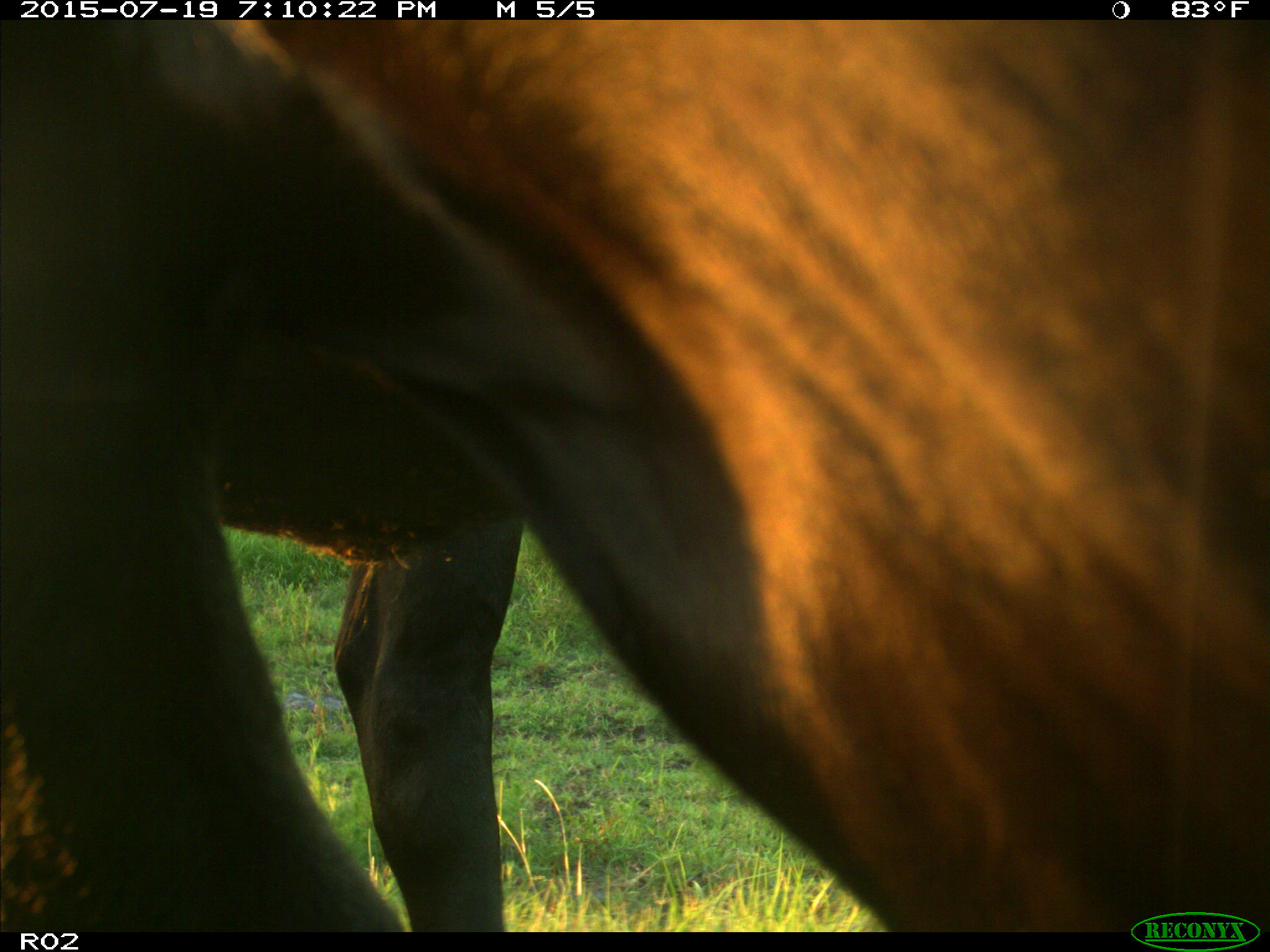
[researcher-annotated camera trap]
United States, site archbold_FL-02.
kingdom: Animalia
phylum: Chordata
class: Mammalia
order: Artiodactyla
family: Bovidae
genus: Bos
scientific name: Bos taurus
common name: domestic cow